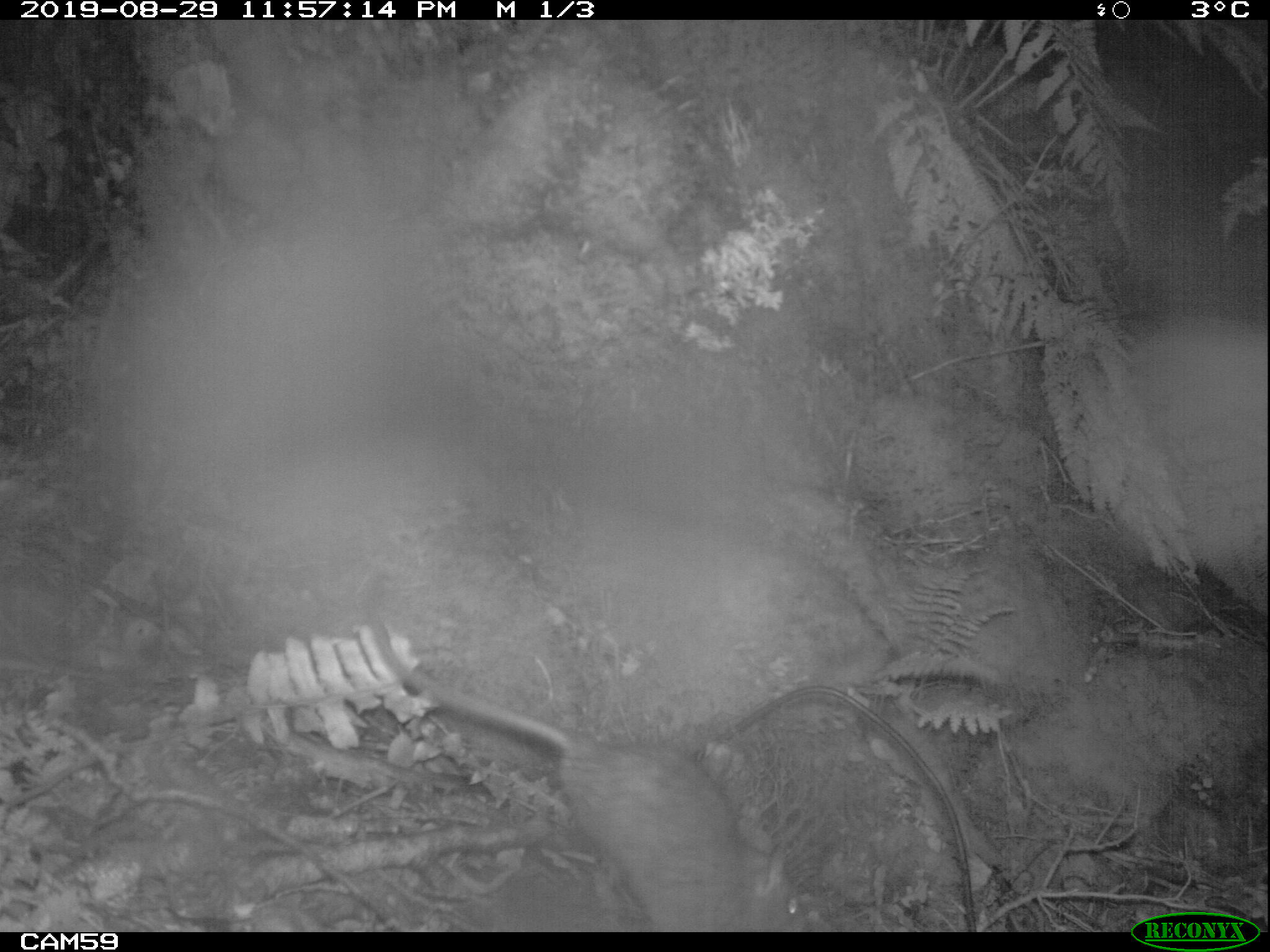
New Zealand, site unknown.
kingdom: Animalia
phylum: Chordata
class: Mammalia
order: Rodentia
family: Muridae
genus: Rattus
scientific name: Rattus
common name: rat